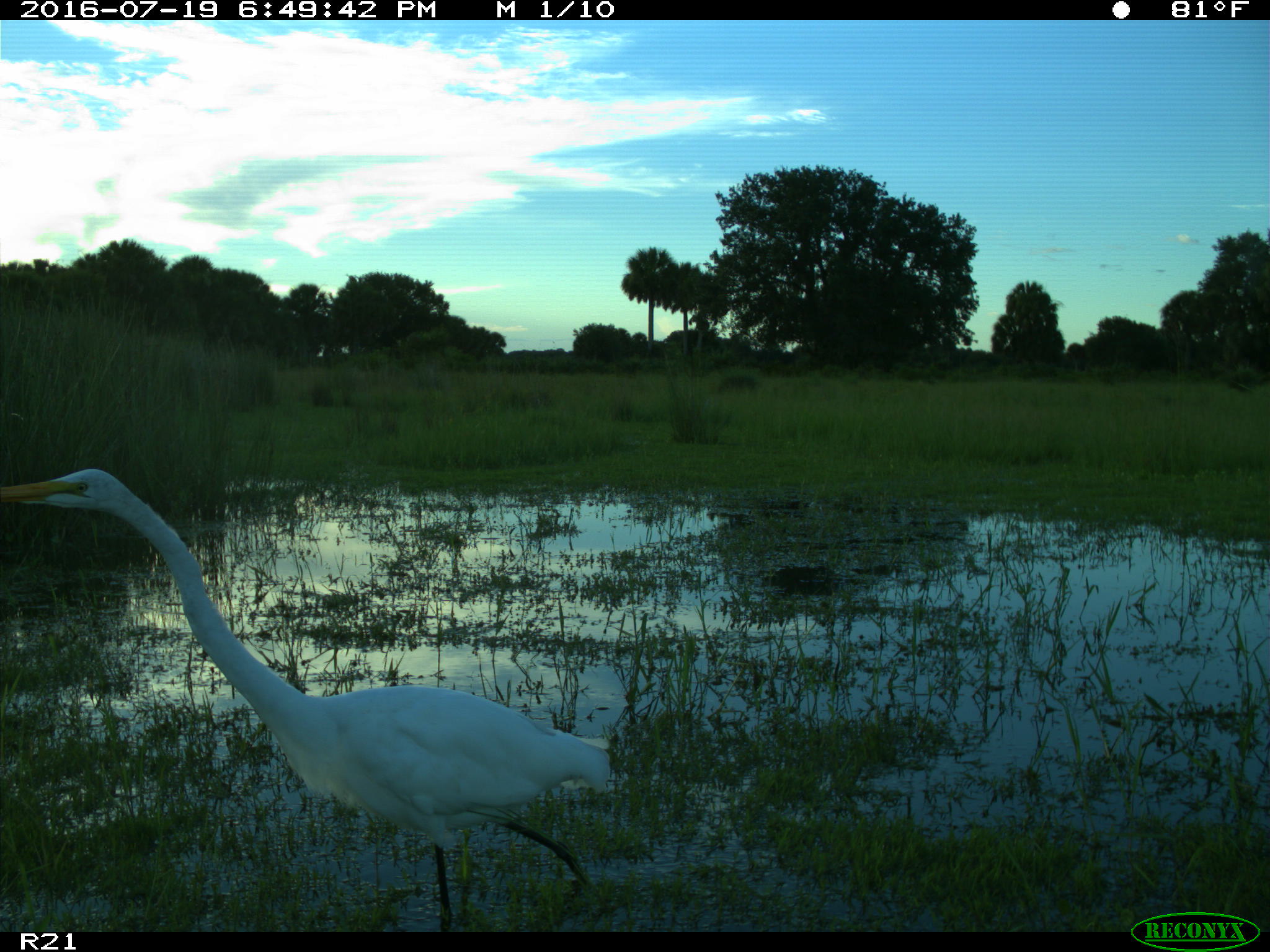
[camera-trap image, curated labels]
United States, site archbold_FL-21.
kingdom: Animalia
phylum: Chordata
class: Aves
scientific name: Aves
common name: birds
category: unidentified bird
Unidentified bird (birds) (Aves).